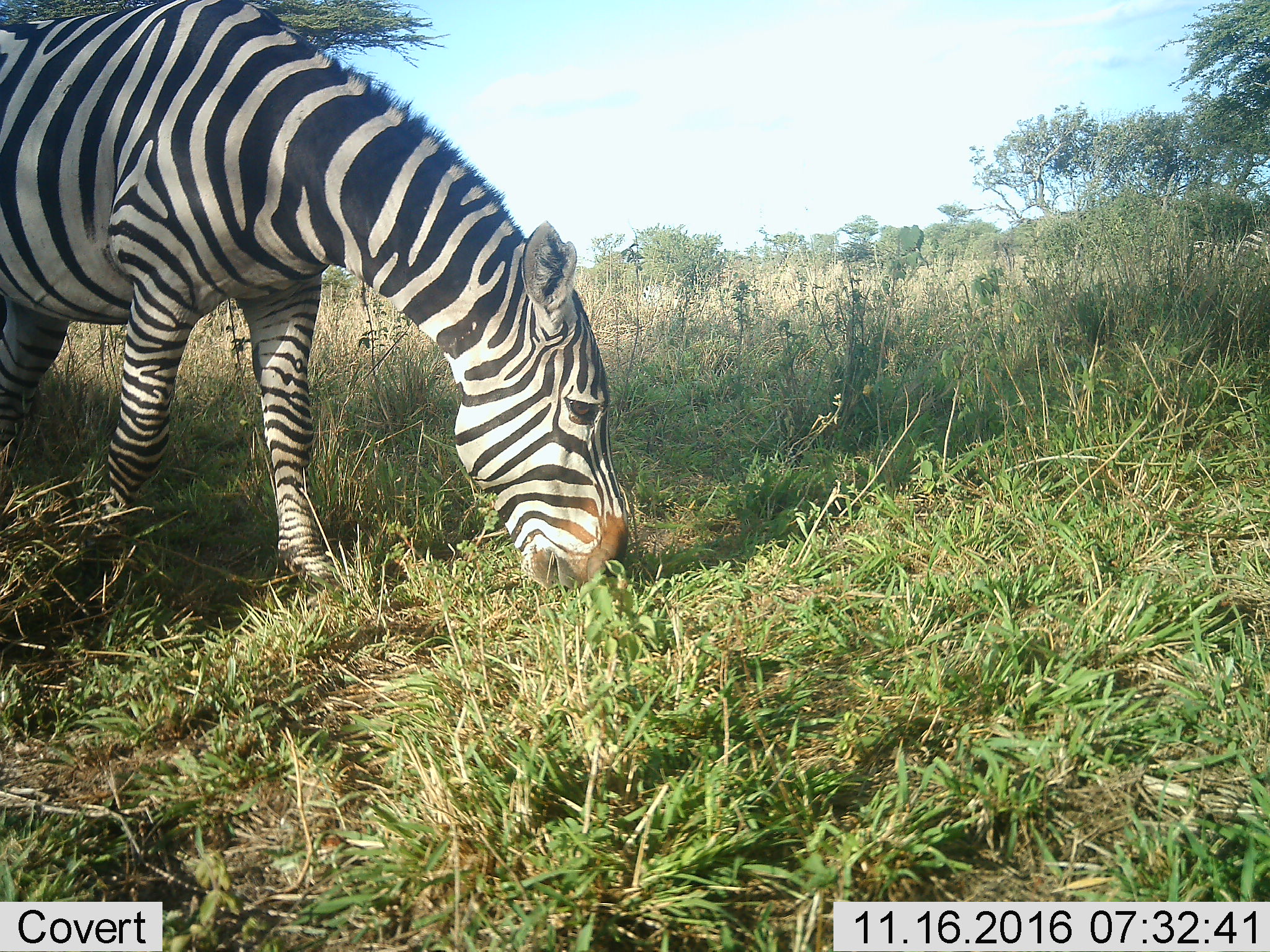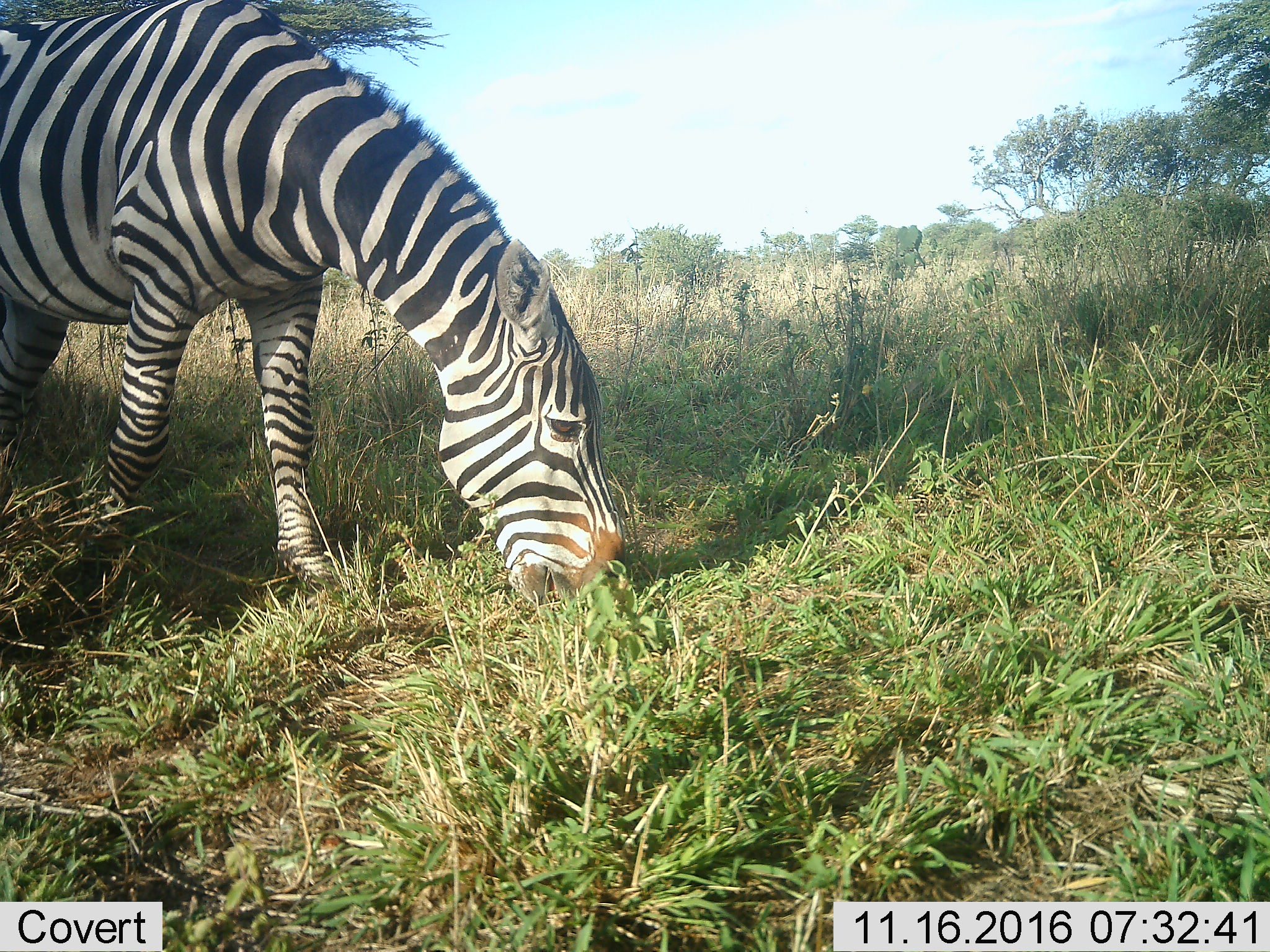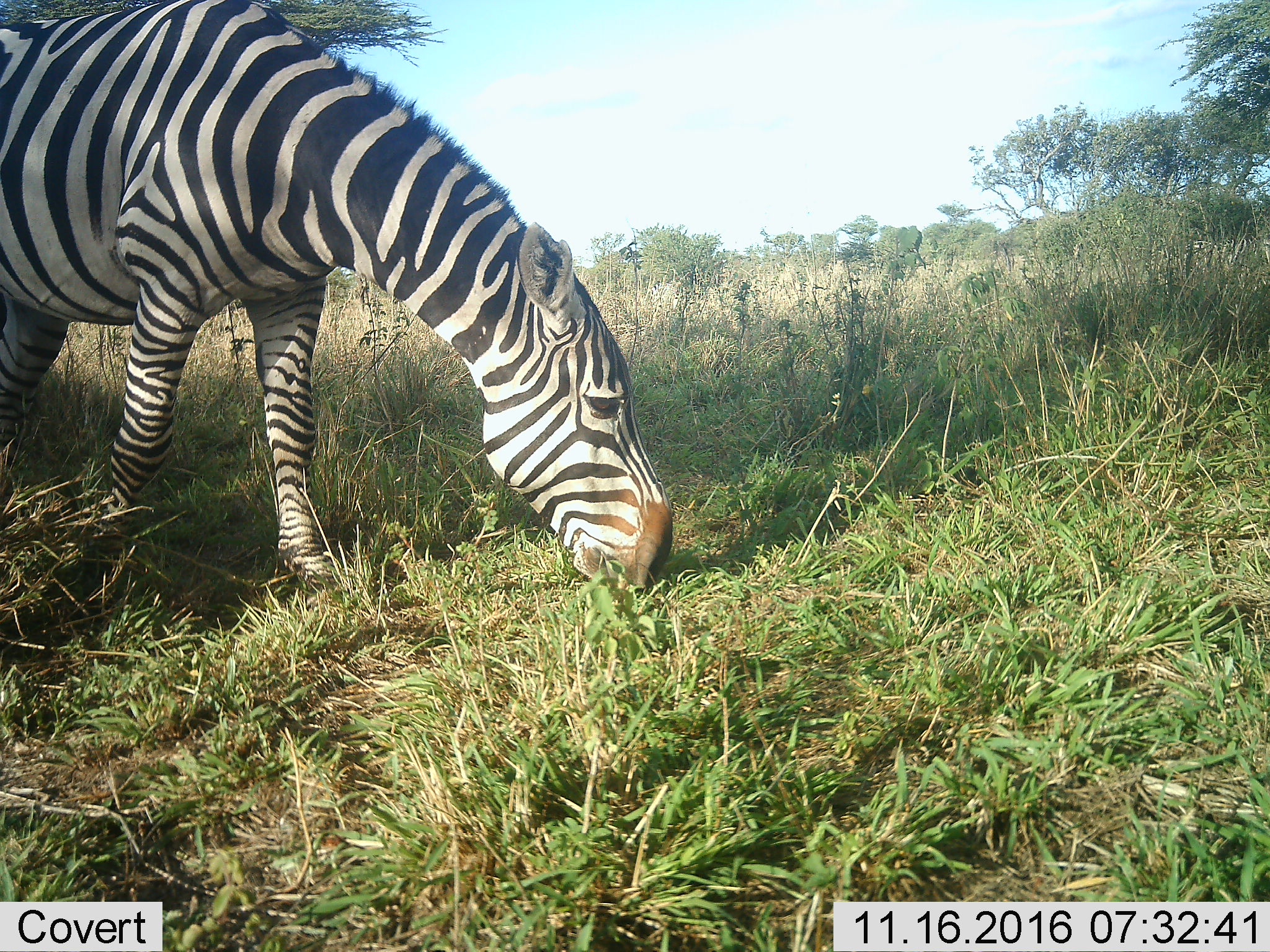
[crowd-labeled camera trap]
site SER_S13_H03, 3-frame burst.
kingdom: Animalia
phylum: Chordata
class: Mammalia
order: Perissodactyla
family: Equidae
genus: Equus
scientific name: Equus quagga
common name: plains zebra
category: zebraplains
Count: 1.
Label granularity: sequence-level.